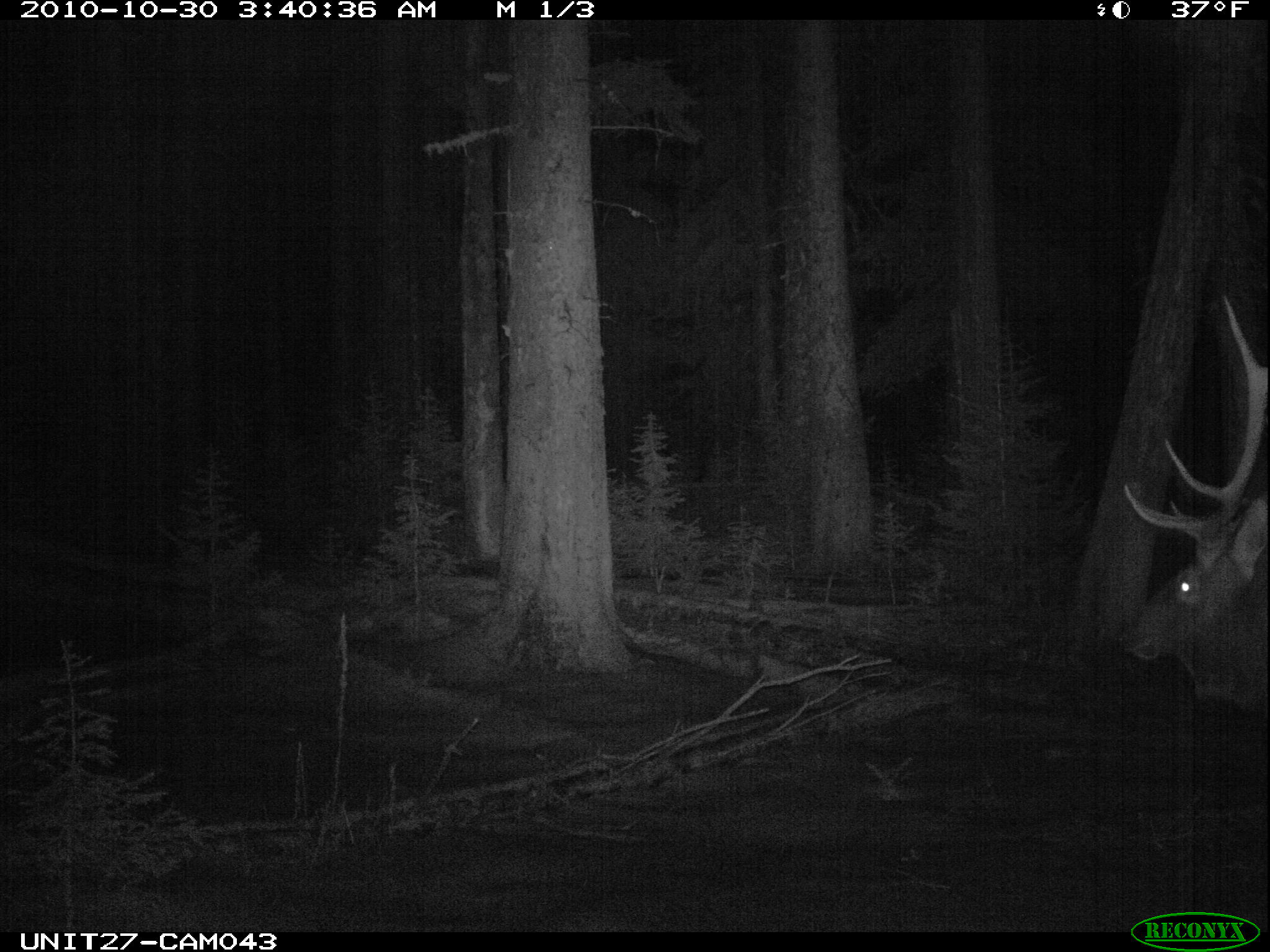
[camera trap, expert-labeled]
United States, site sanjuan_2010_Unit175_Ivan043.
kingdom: Animalia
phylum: Chordata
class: Mammalia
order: Artiodactyla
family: Cervidae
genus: Cervus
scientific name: Cervus elaphus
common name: red deer